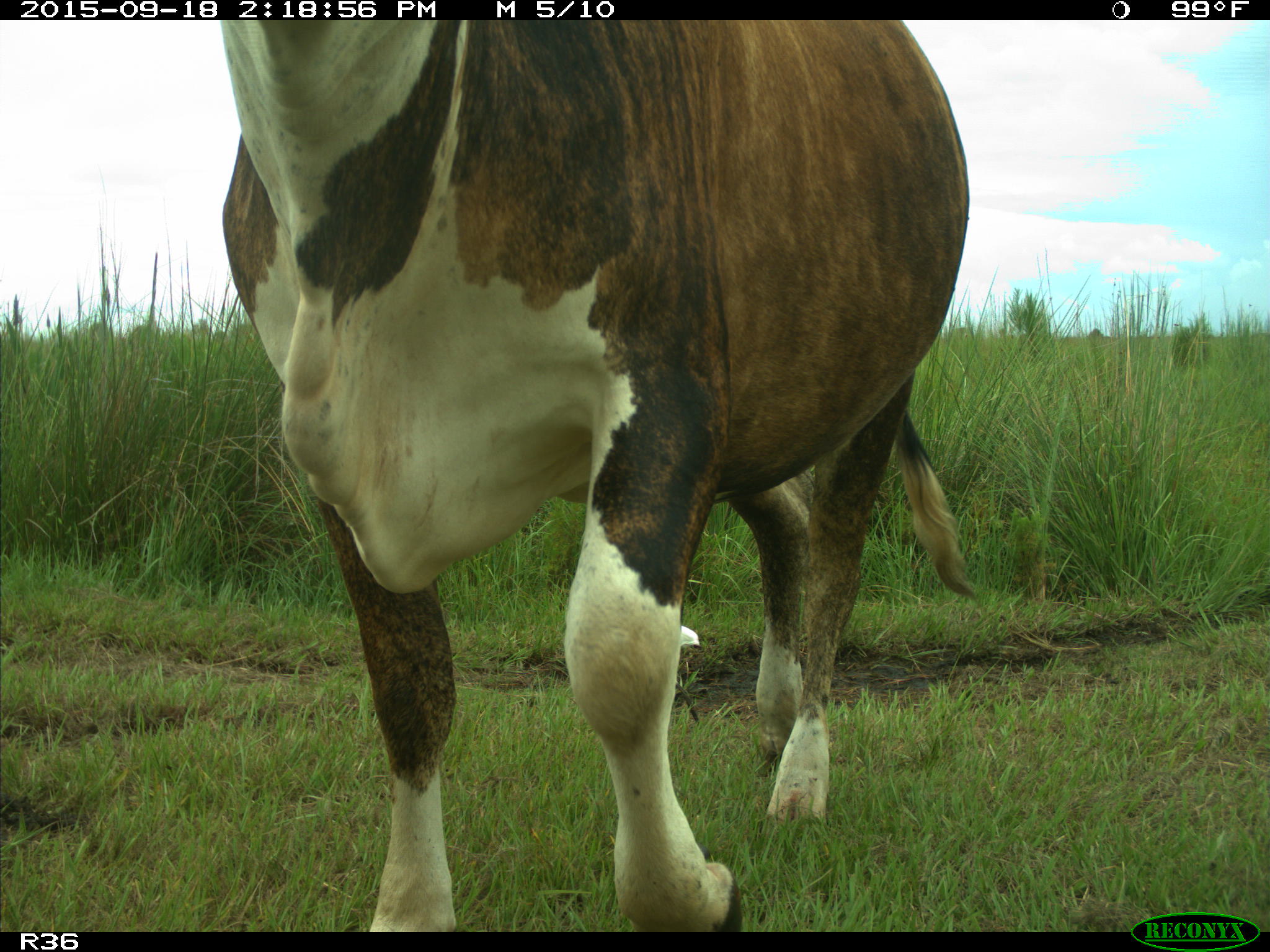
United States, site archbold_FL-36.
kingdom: Animalia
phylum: Chordata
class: Mammalia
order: Artiodactyla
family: Bovidae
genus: Bos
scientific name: Bos taurus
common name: domestic cow